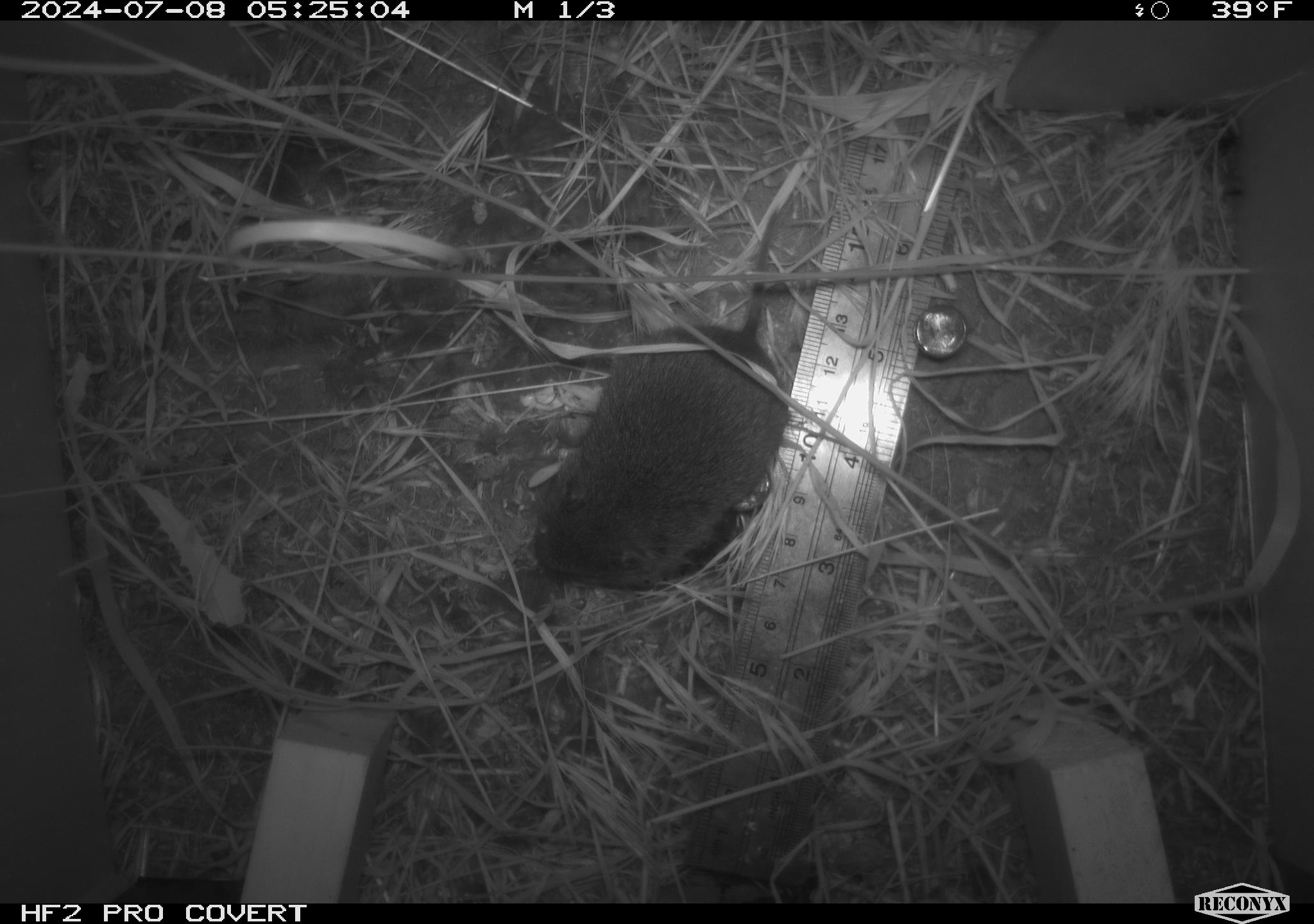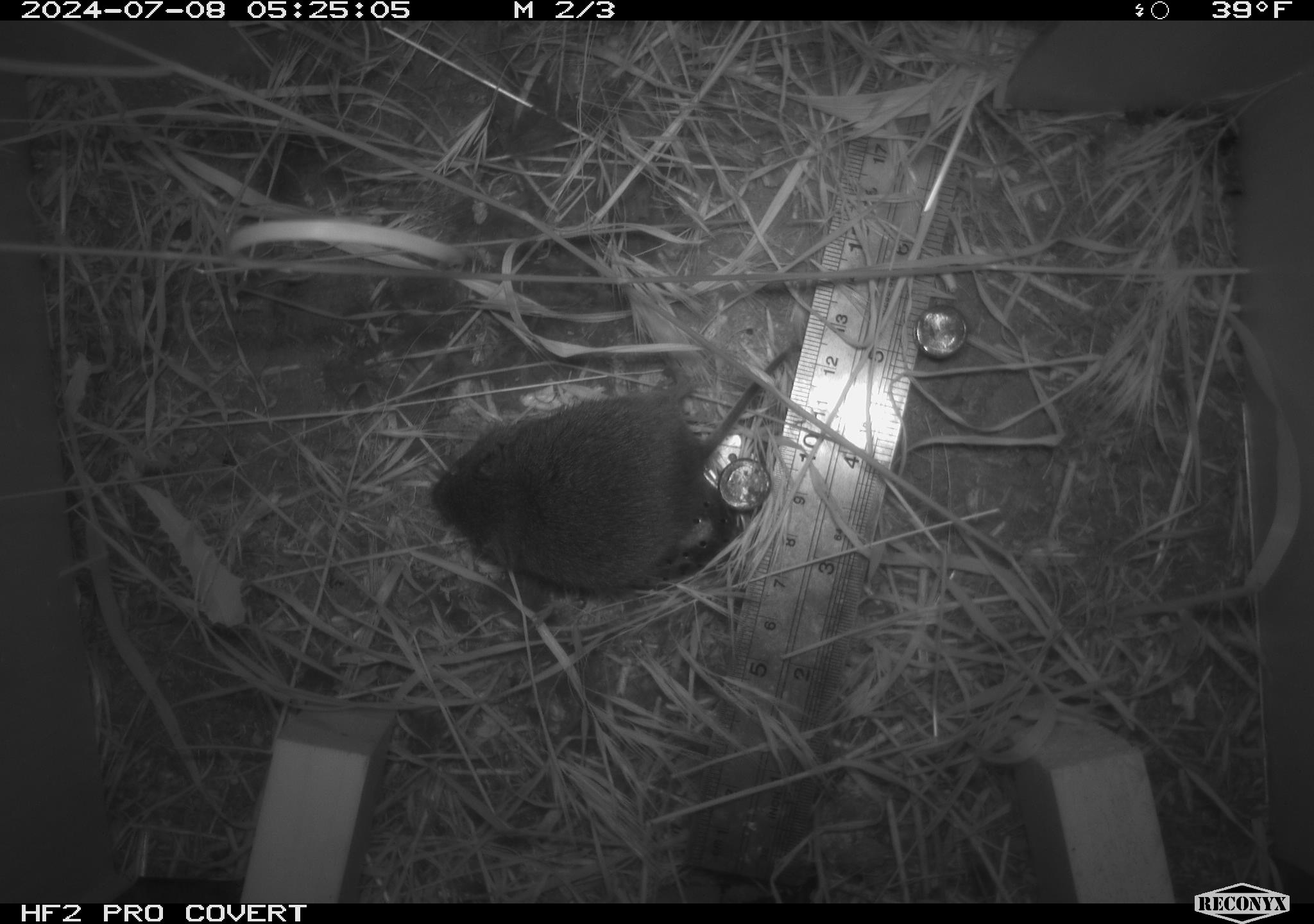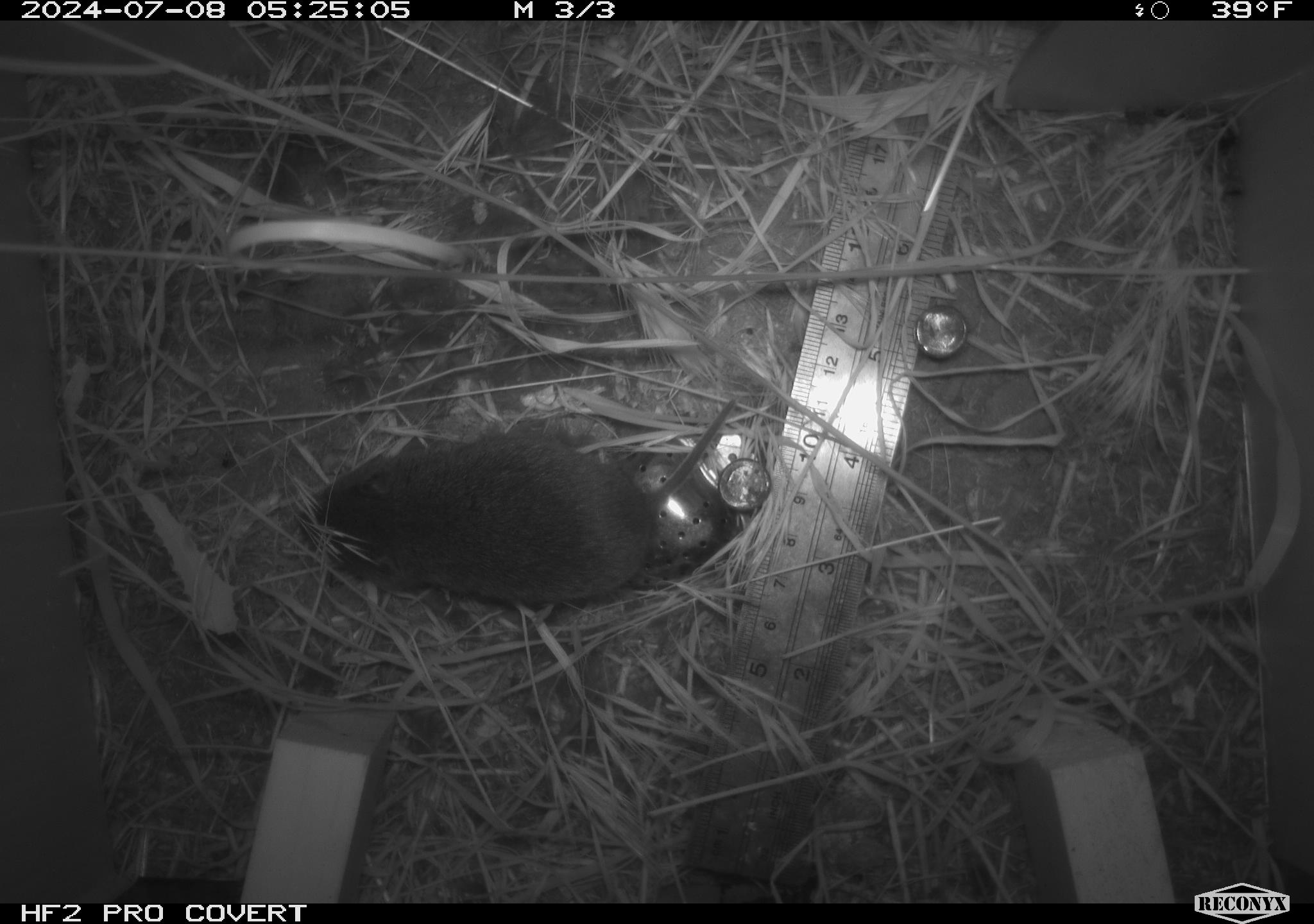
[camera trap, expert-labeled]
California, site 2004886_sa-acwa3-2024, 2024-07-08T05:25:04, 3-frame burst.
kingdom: Animalia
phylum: Chordata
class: Mammalia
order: Rodentia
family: Cricetidae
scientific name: Arvicolinae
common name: voles, lemmings, and muskrats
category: arvicolinae subfamily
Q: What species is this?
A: Arvicolinae subfamily (voles, lemmings, and muskrats) (Arvicolinae).